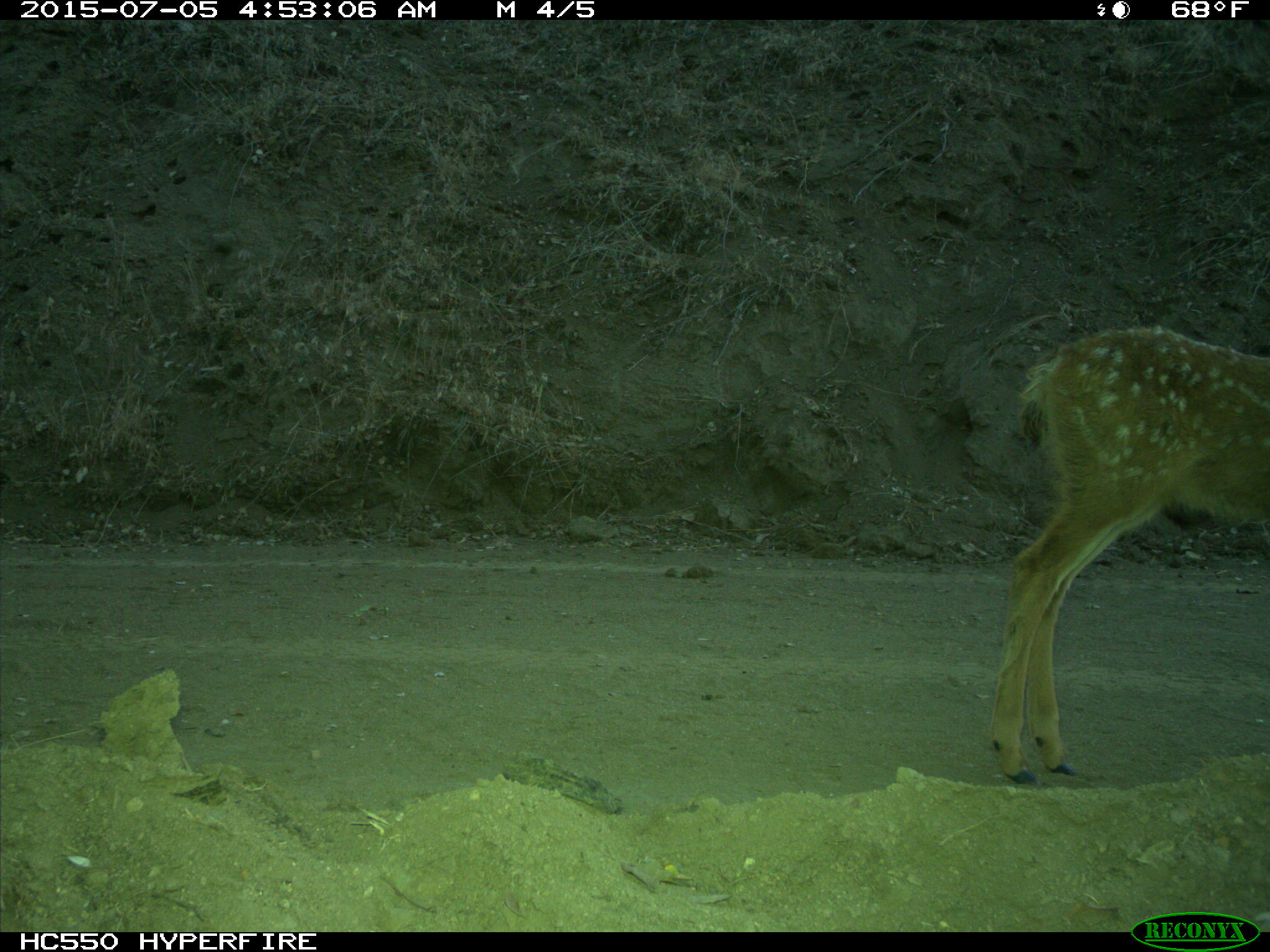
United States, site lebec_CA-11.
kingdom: Animalia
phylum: Chordata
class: Mammalia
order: Artiodactyla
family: Cervidae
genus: Odocoileus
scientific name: Odocoileus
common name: deer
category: unidentified deer